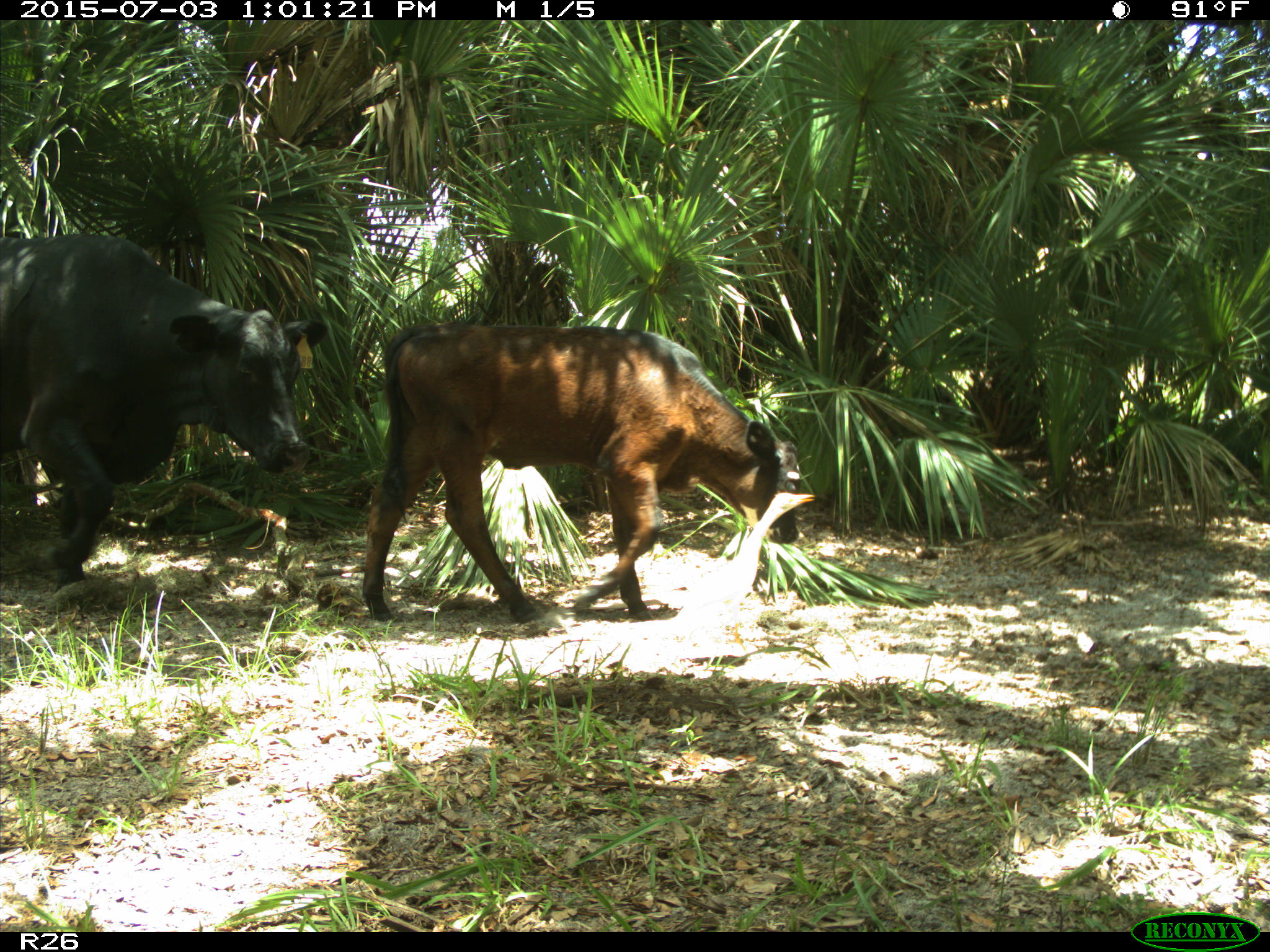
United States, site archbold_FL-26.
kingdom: Animalia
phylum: Chordata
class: Mammalia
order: Artiodactyla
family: Bovidae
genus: Bos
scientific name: Bos taurus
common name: domestic cow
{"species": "Bos taurus (domestic cow)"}